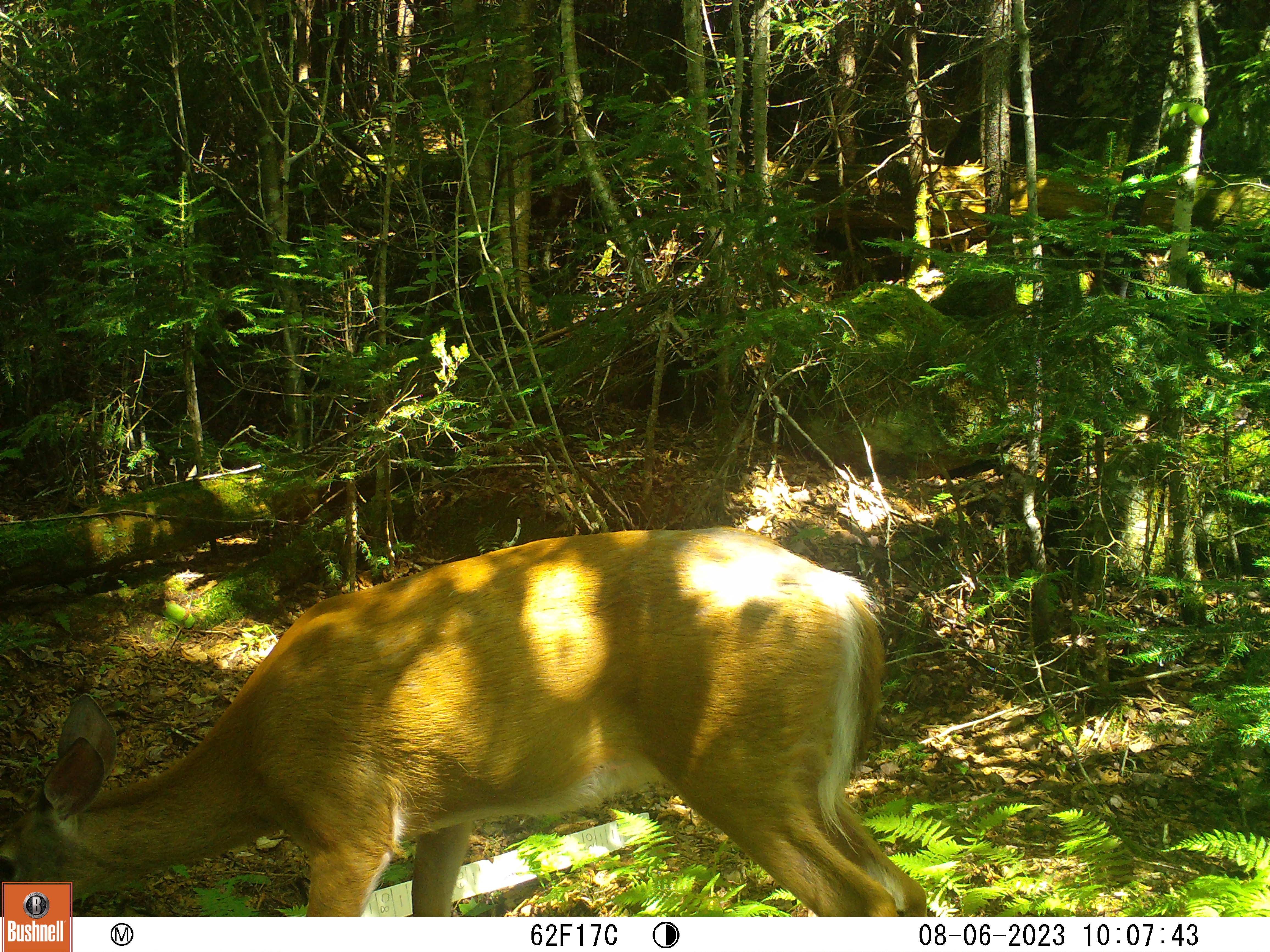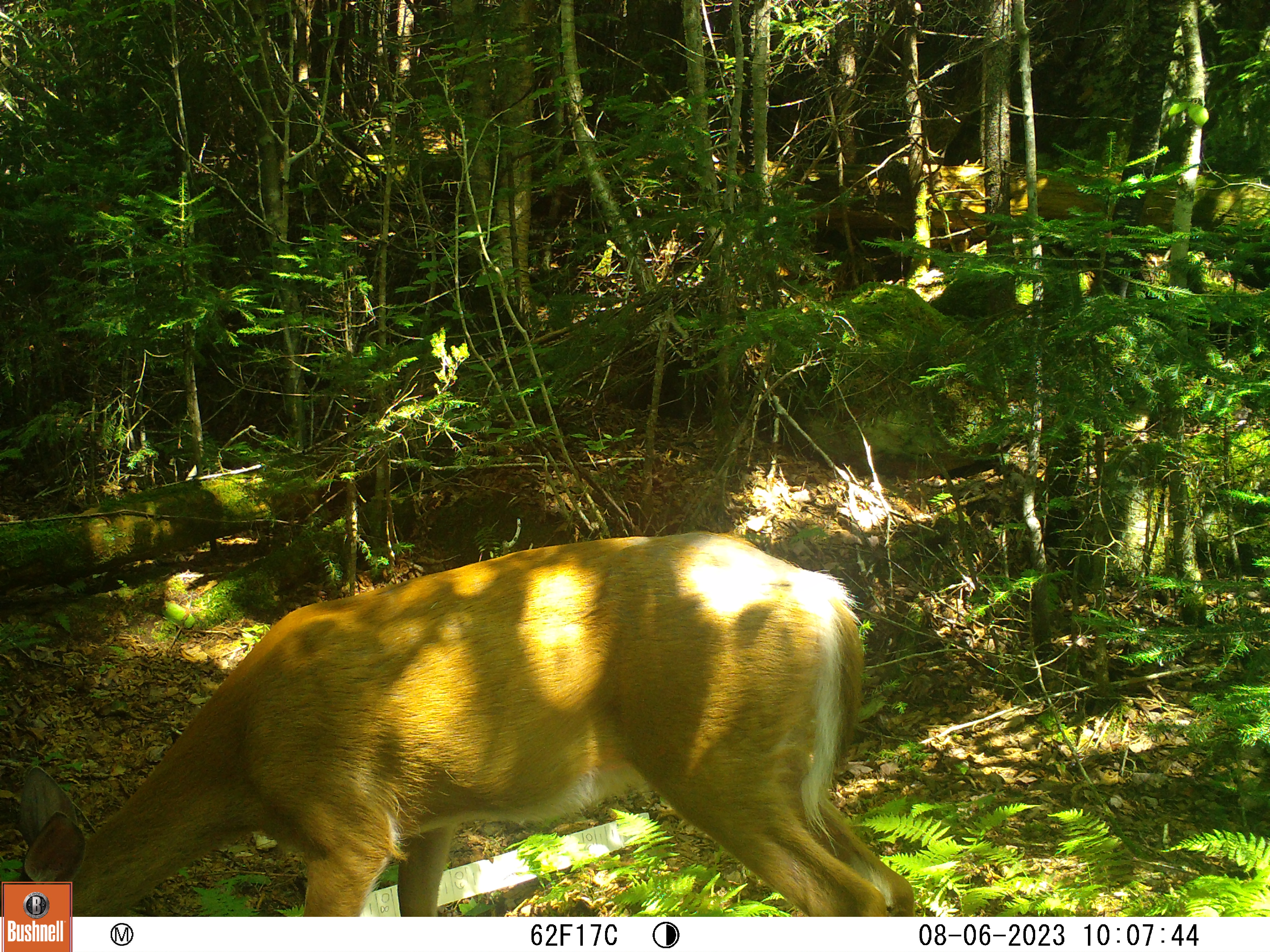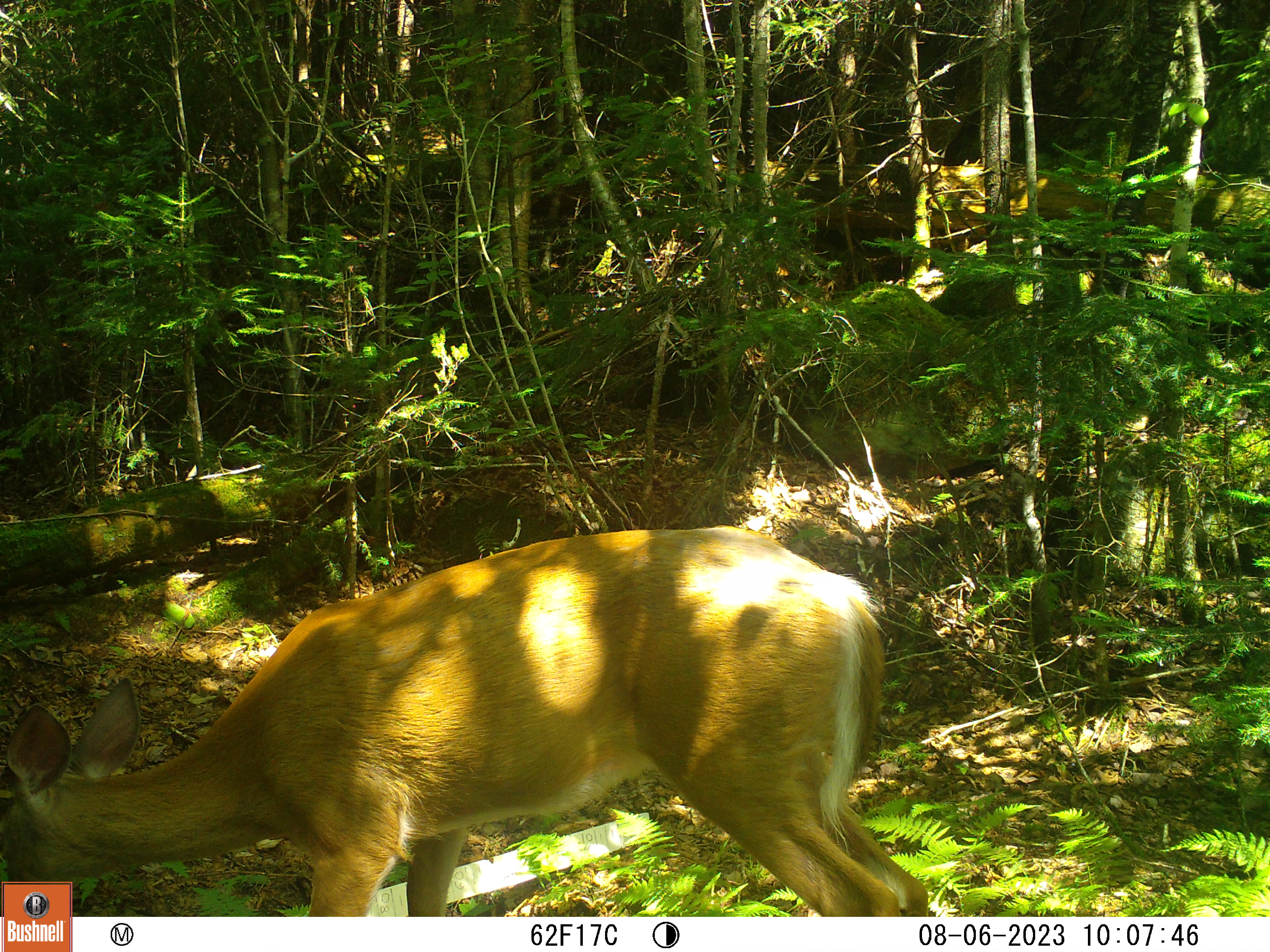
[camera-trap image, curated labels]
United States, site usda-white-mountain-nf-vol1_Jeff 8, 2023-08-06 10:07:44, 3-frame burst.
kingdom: Animalia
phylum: Chordata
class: Mammalia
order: Artiodactyla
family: Cervidae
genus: Odocoileus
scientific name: Odocoileus virginianus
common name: white-tailed deer